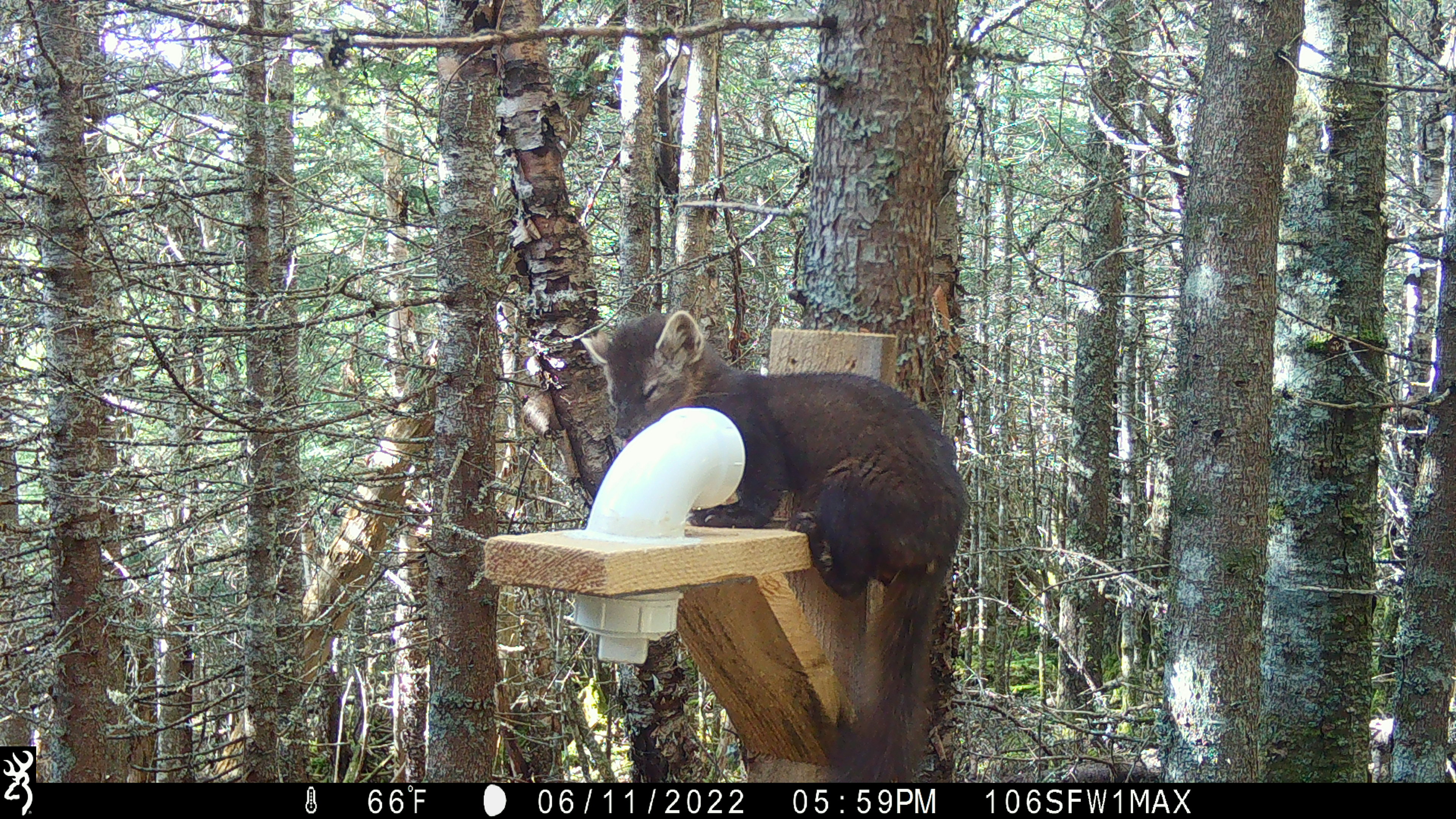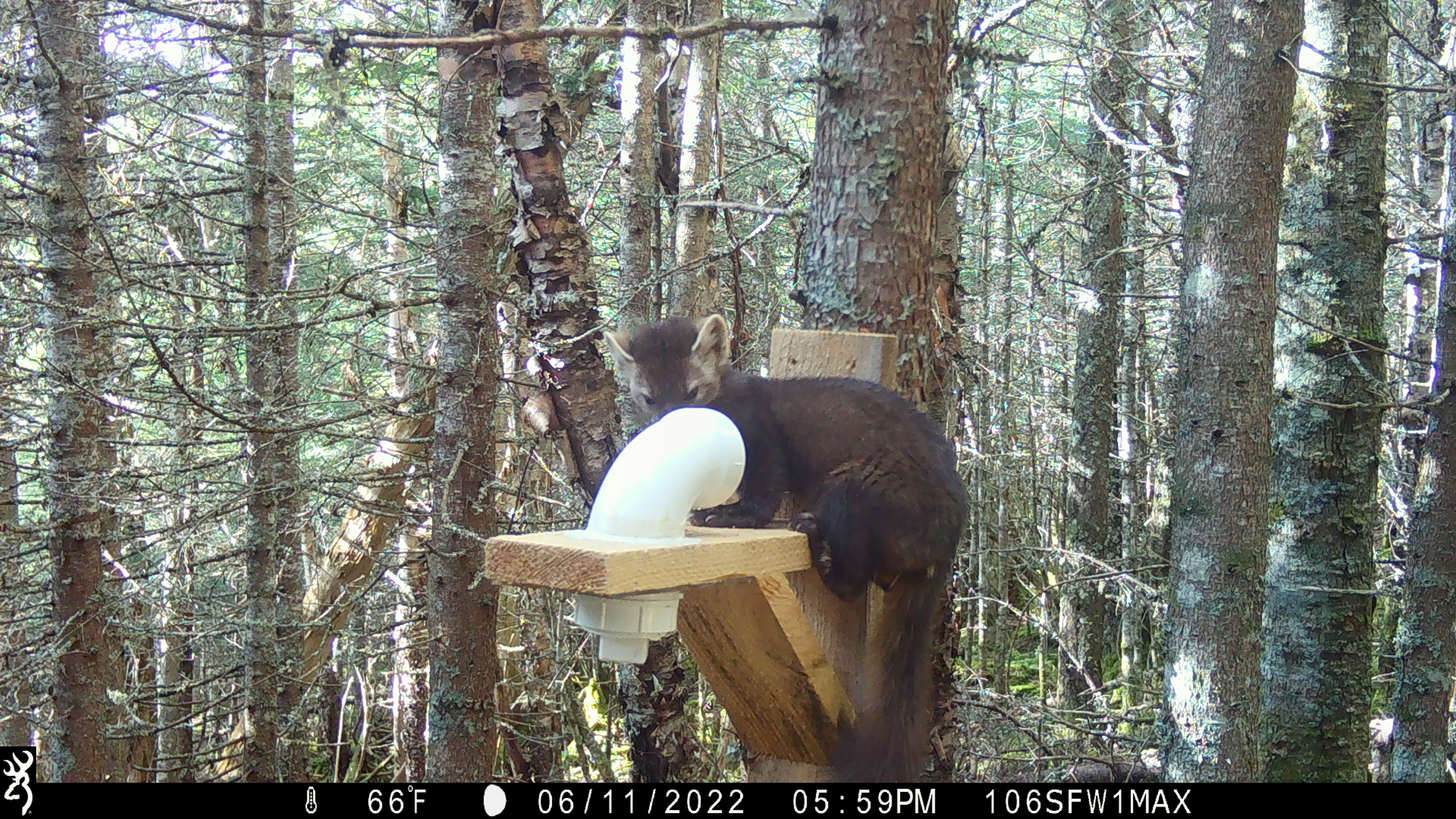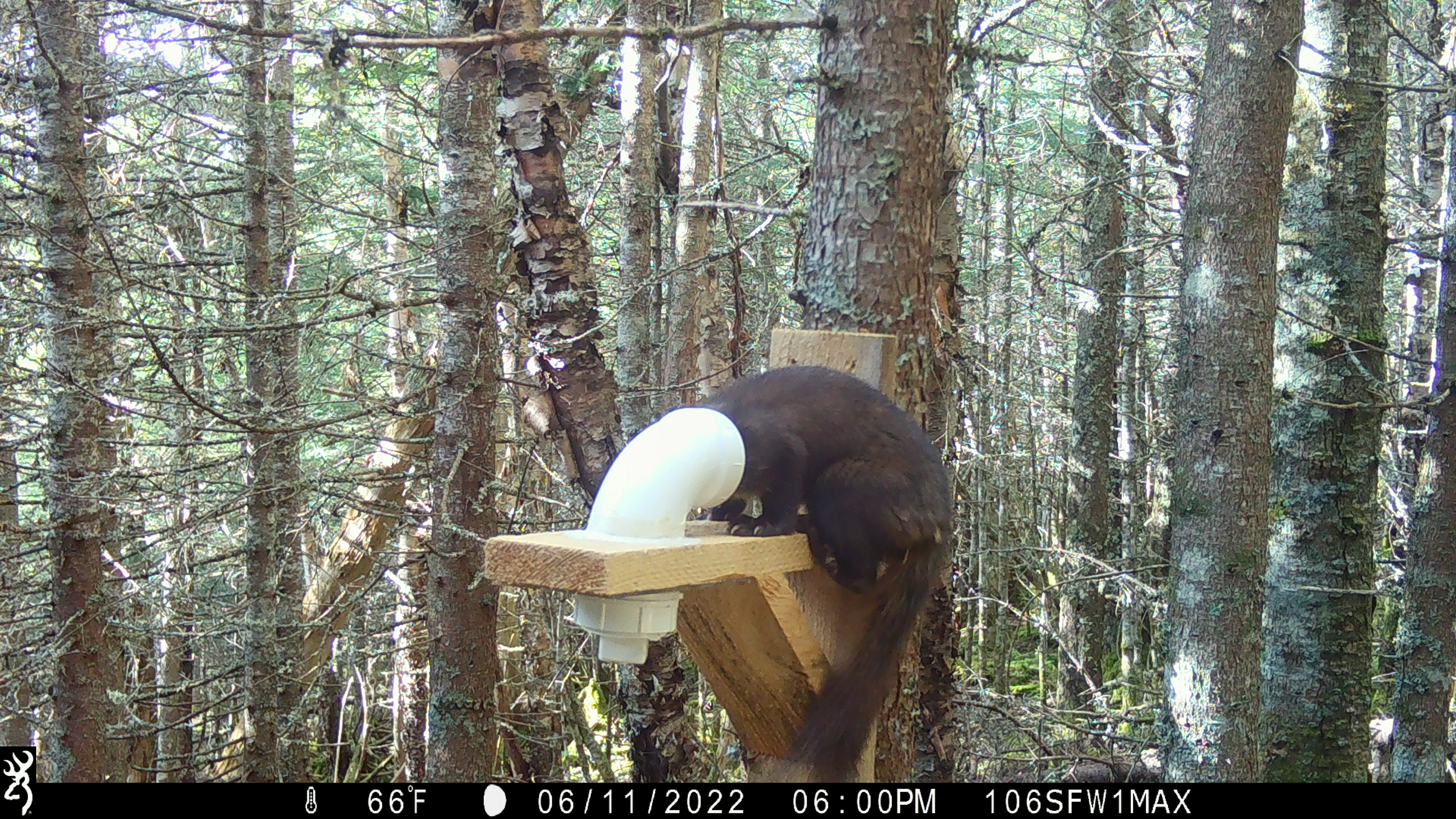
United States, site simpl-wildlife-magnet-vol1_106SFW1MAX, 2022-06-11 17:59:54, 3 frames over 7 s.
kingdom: Animalia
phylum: Chordata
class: Mammalia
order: Carnivora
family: Mustelidae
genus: Martes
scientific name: Martes americana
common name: american marten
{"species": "american marten (Martes americana)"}